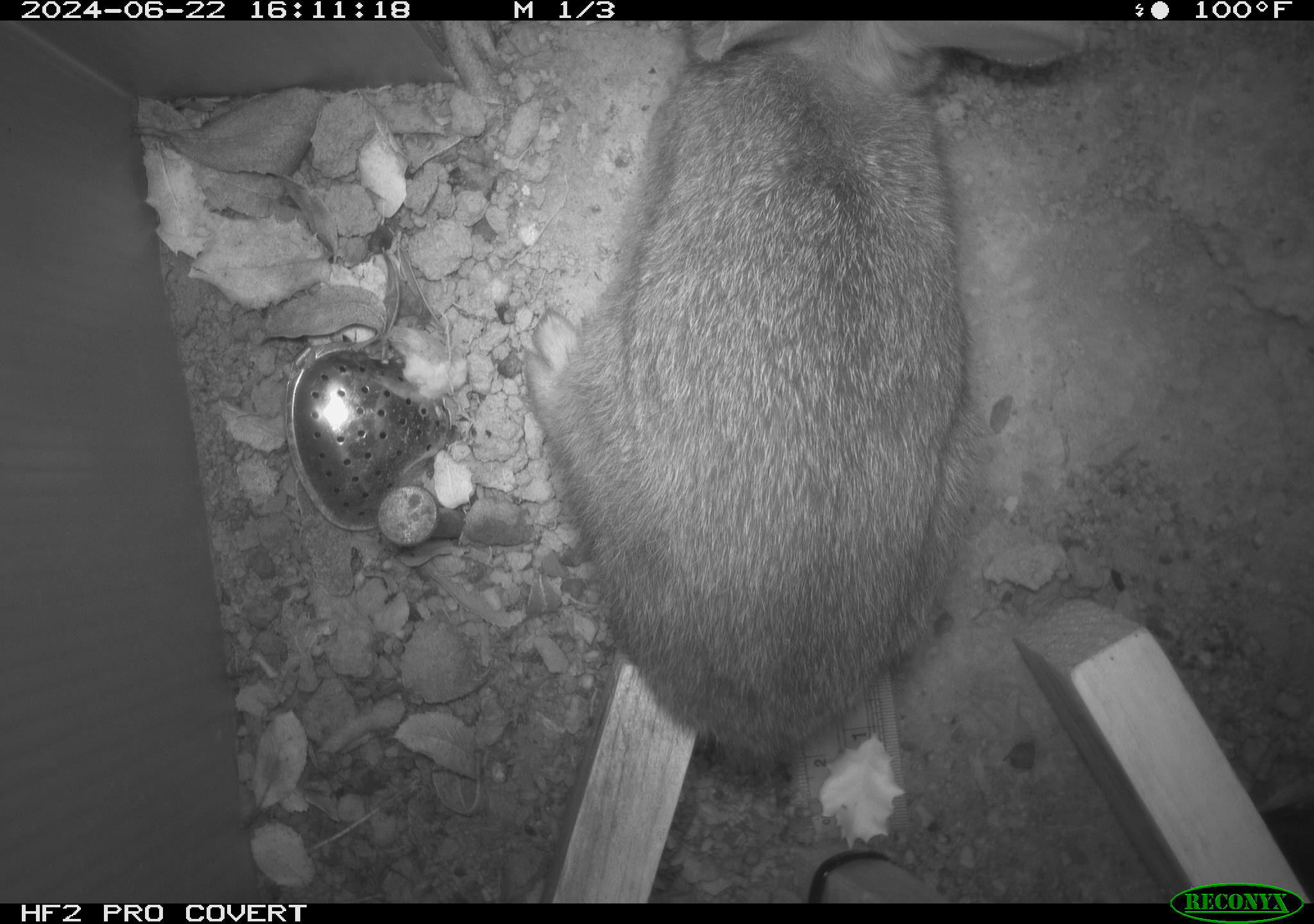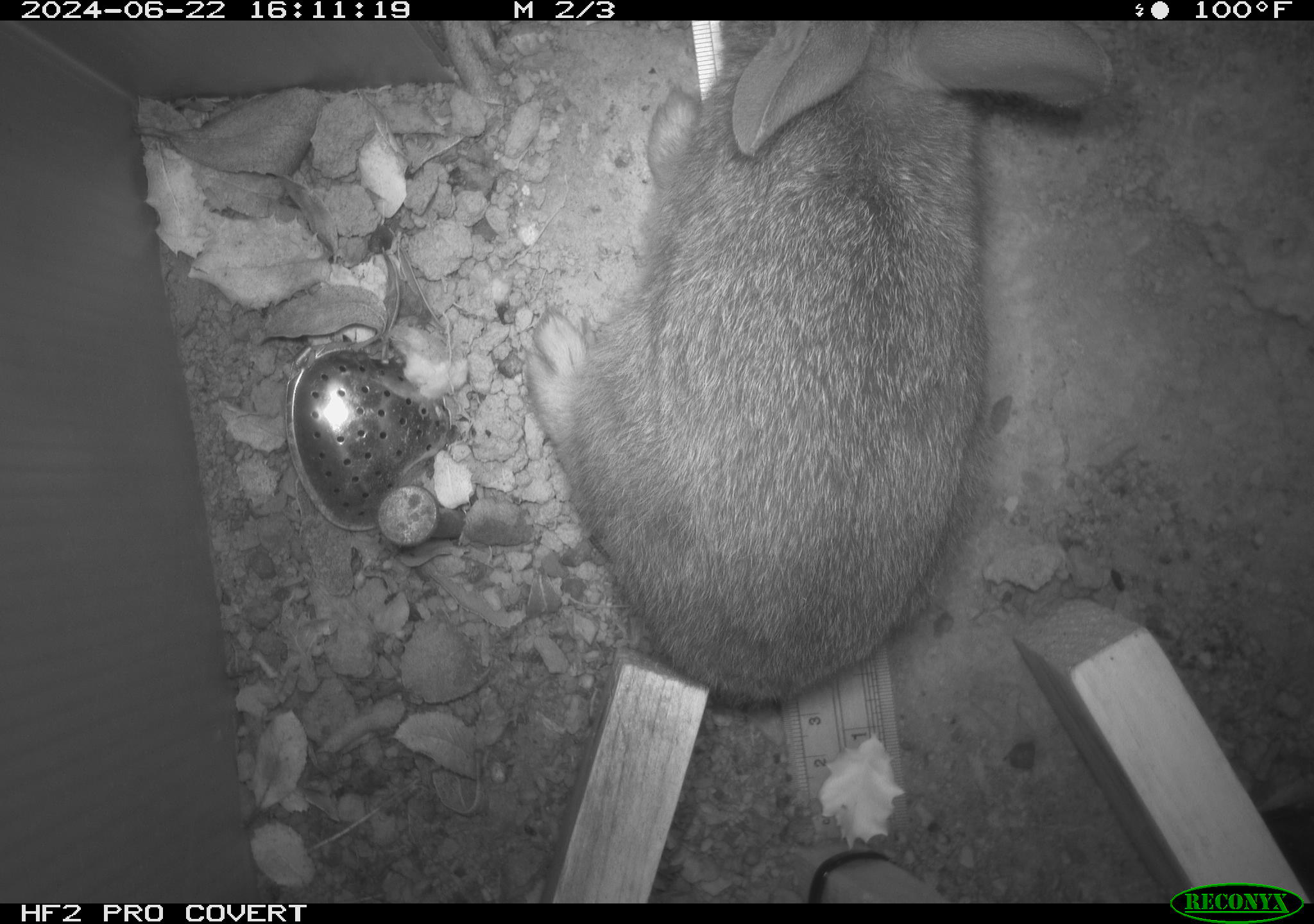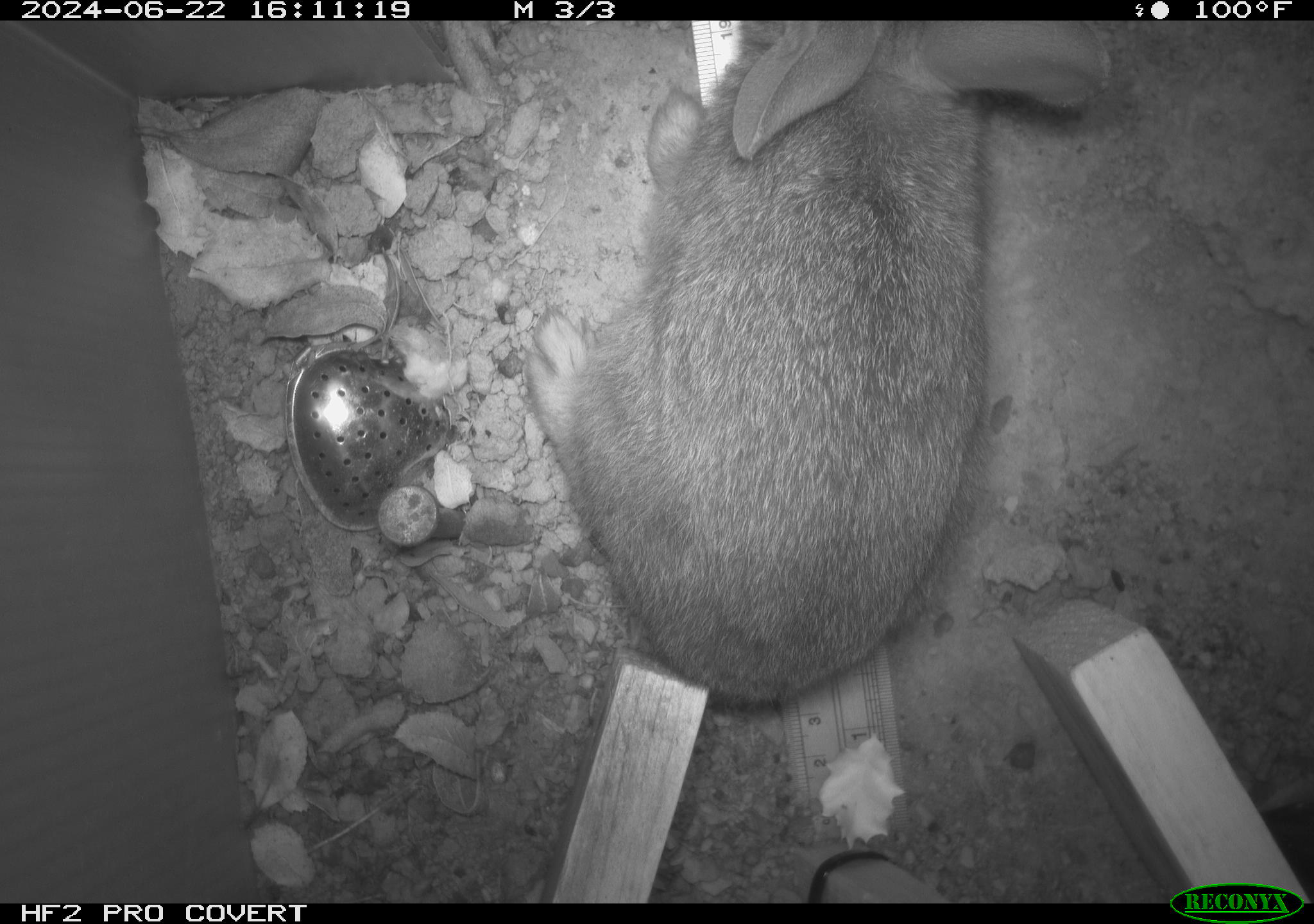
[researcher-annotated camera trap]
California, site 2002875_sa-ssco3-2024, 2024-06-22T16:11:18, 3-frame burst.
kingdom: Animalia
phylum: Chordata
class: Mammalia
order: Lagomorpha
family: Leporidae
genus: Sylvilagus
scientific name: Sylvilagus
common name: cottontail rabbits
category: sylvilagus species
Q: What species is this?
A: Sylvilagus species (cottontail rabbits) (Sylvilagus).